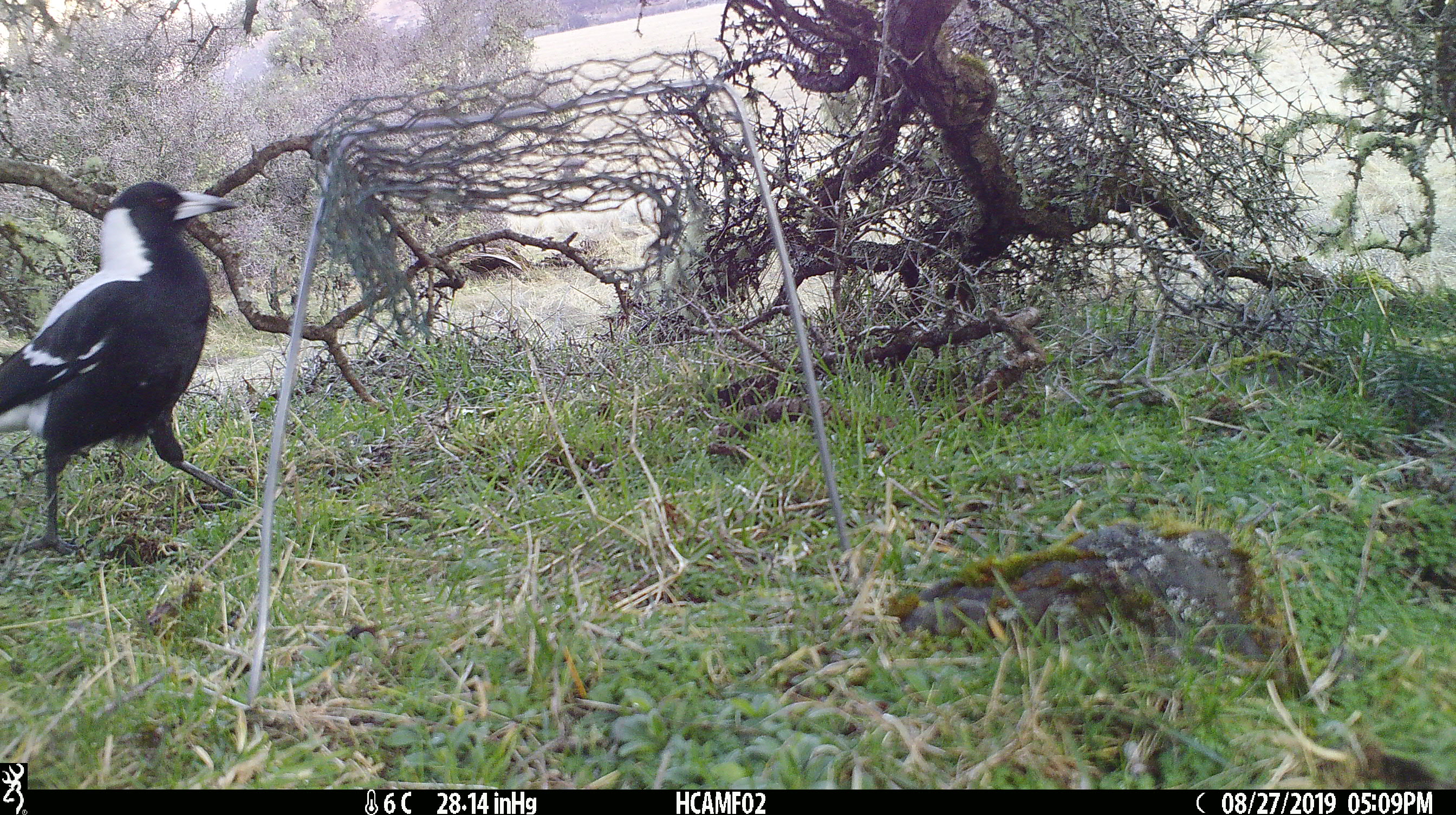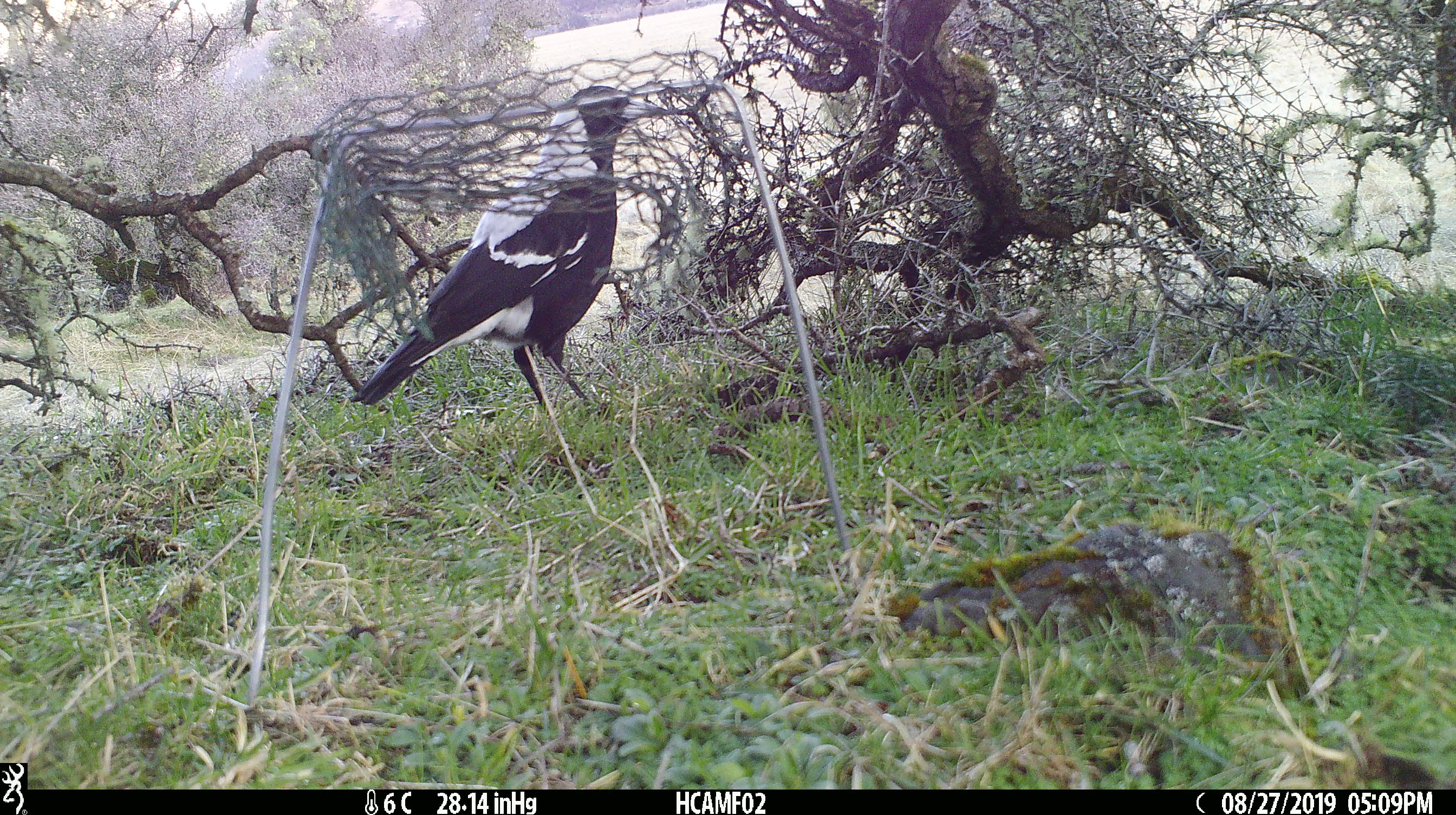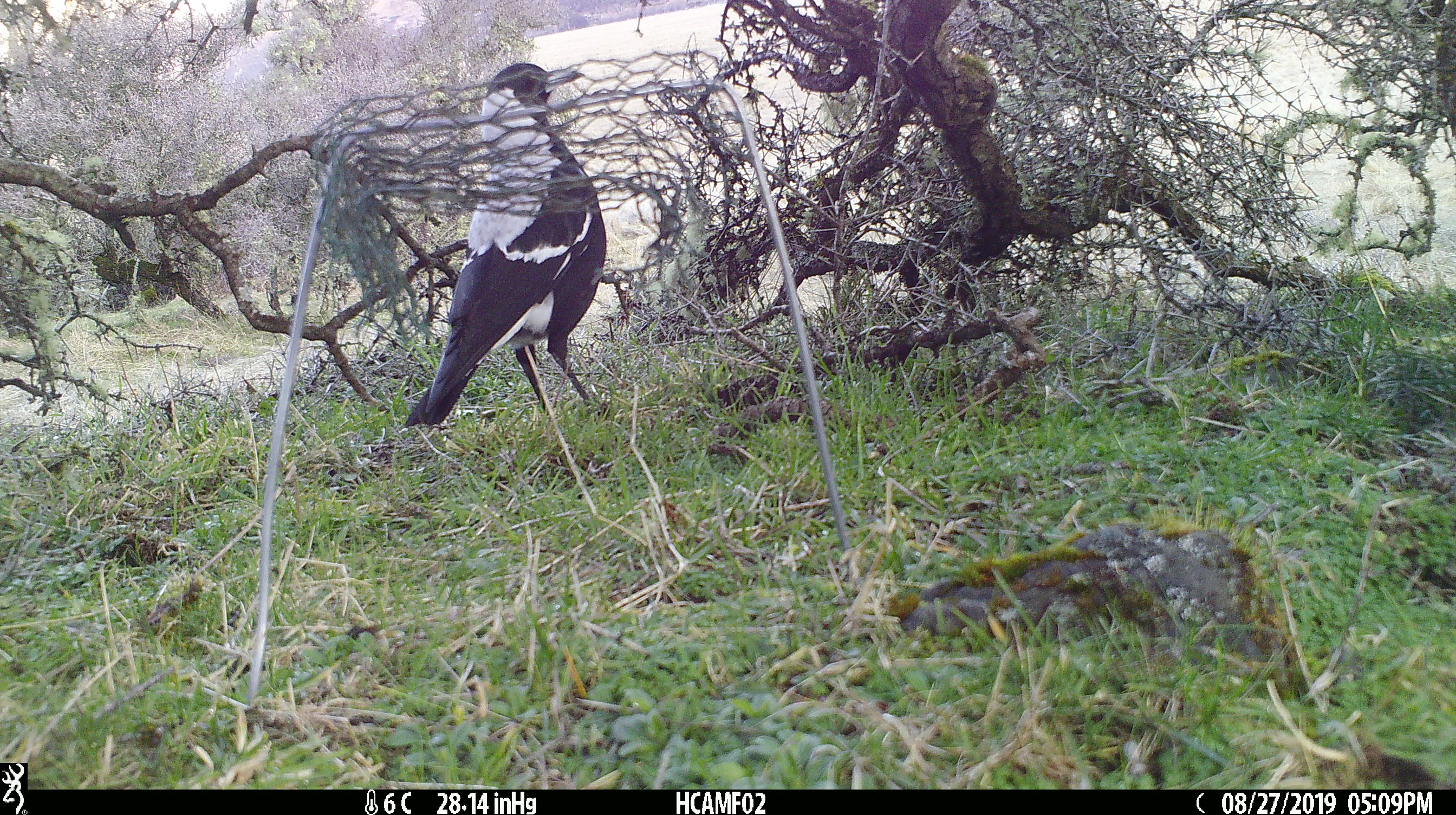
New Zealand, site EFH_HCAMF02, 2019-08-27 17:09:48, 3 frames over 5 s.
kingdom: Animalia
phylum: Chordata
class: Aves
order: Passeriformes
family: Artamidae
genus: Gymnorhina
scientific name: Gymnorhina tibicen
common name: australian magpie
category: magpie